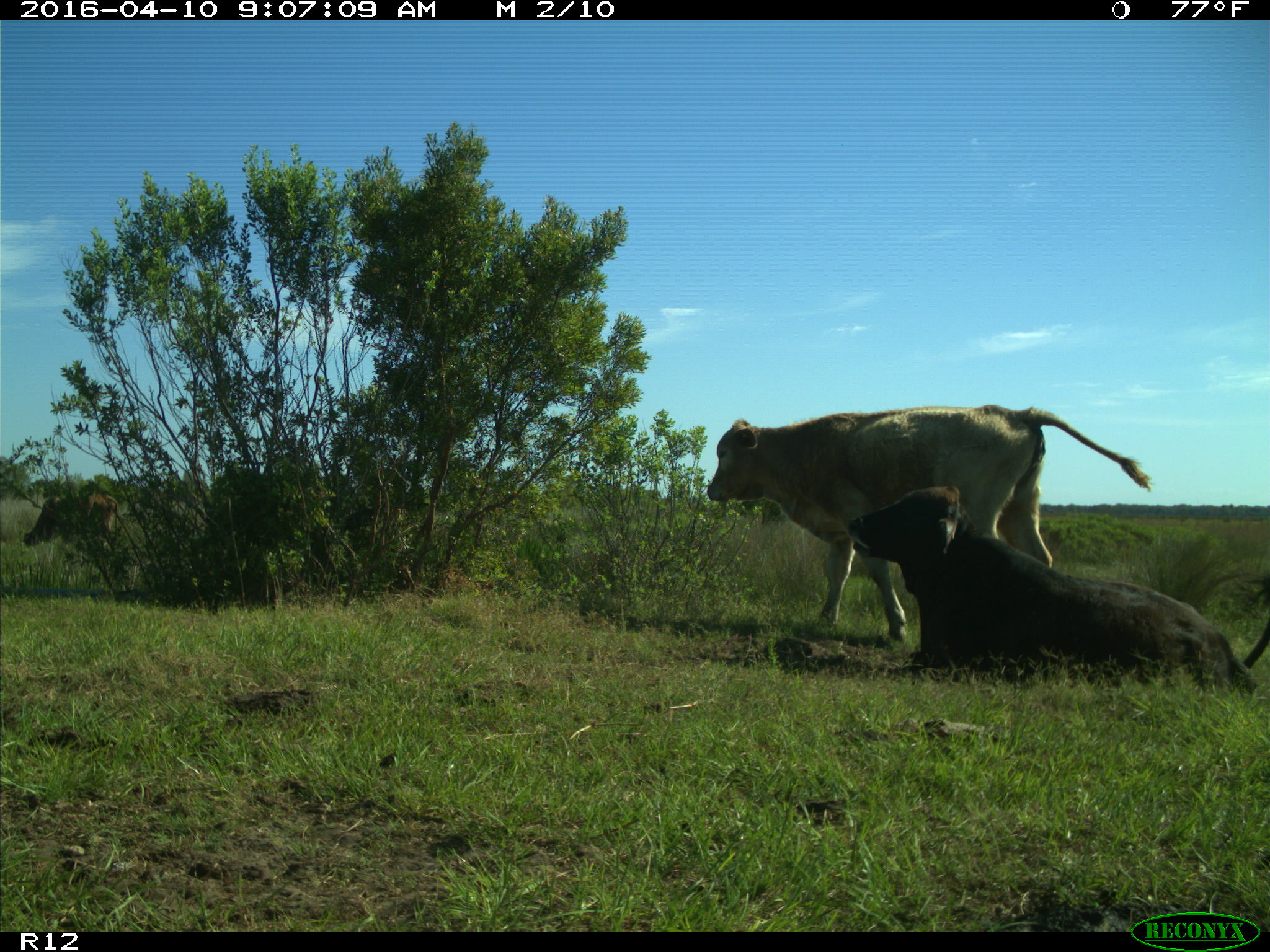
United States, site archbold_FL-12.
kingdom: Animalia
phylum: Chordata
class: Mammalia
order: Artiodactyla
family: Bovidae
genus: Bos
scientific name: Bos taurus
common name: domestic cow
Bos taurus (domestic cow).